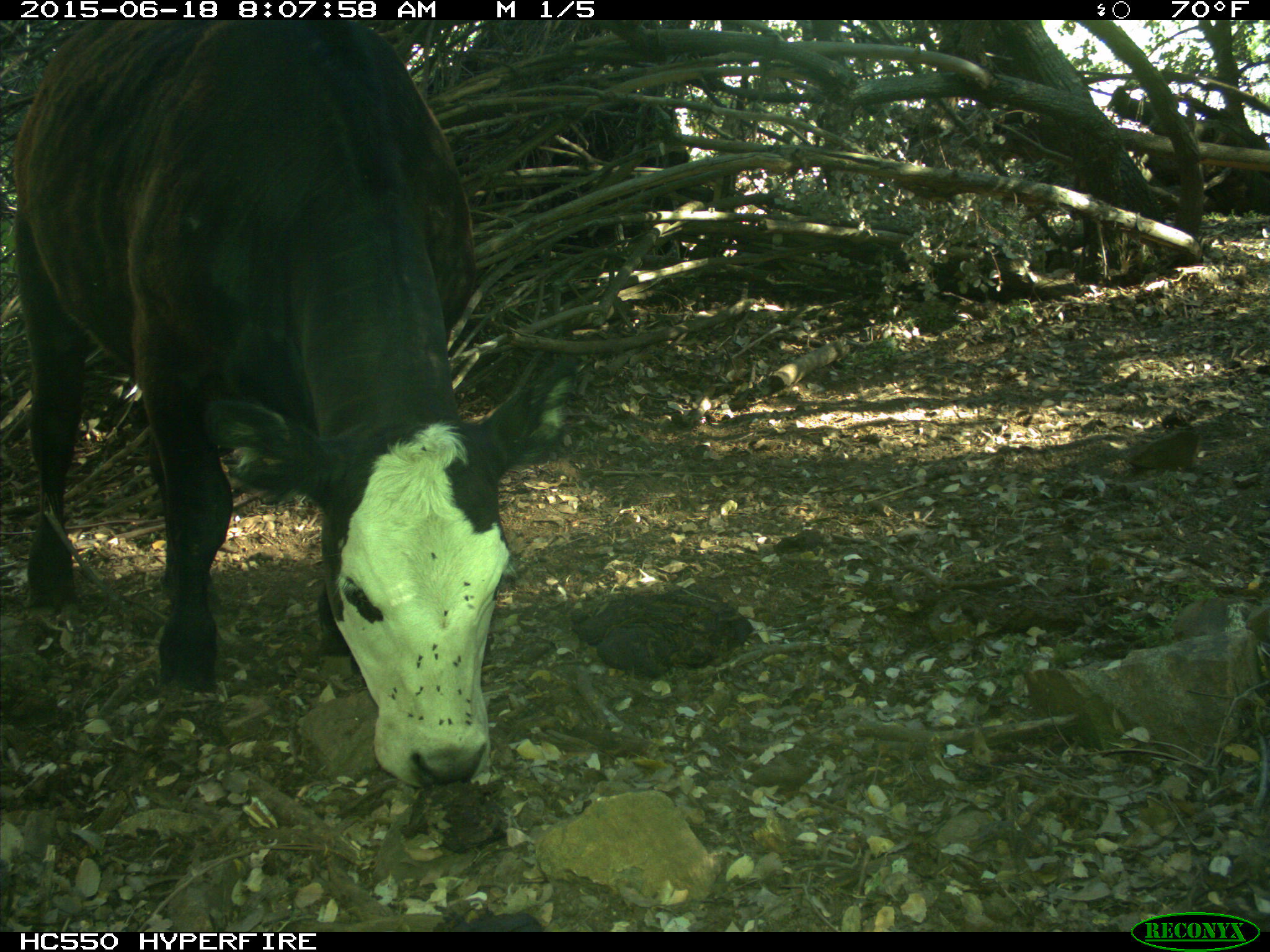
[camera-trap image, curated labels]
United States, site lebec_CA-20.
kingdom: Animalia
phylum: Chordata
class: Mammalia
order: Artiodactyla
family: Bovidae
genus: Bos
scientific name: Bos taurus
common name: domestic cow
Bos taurus (domestic cow).